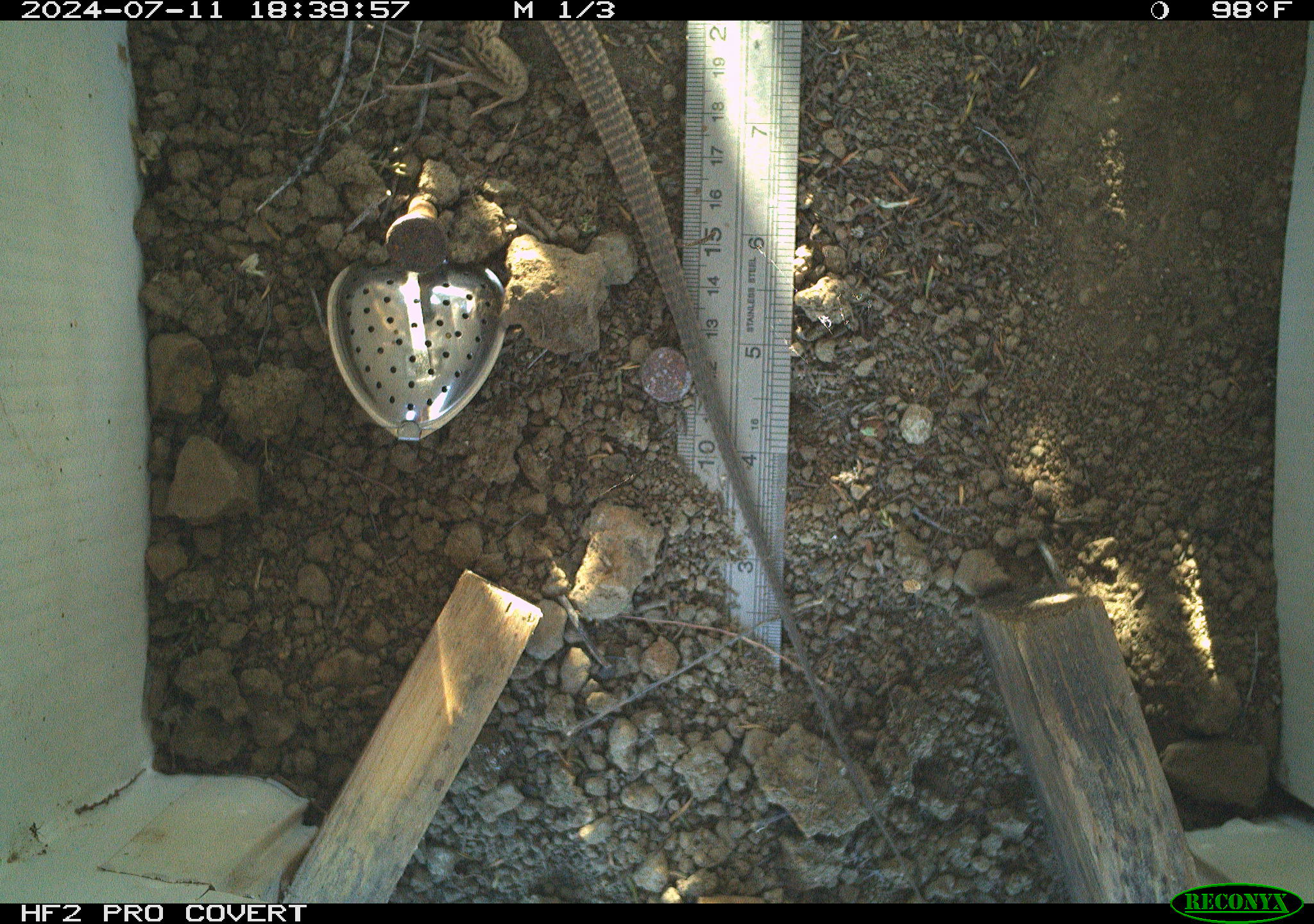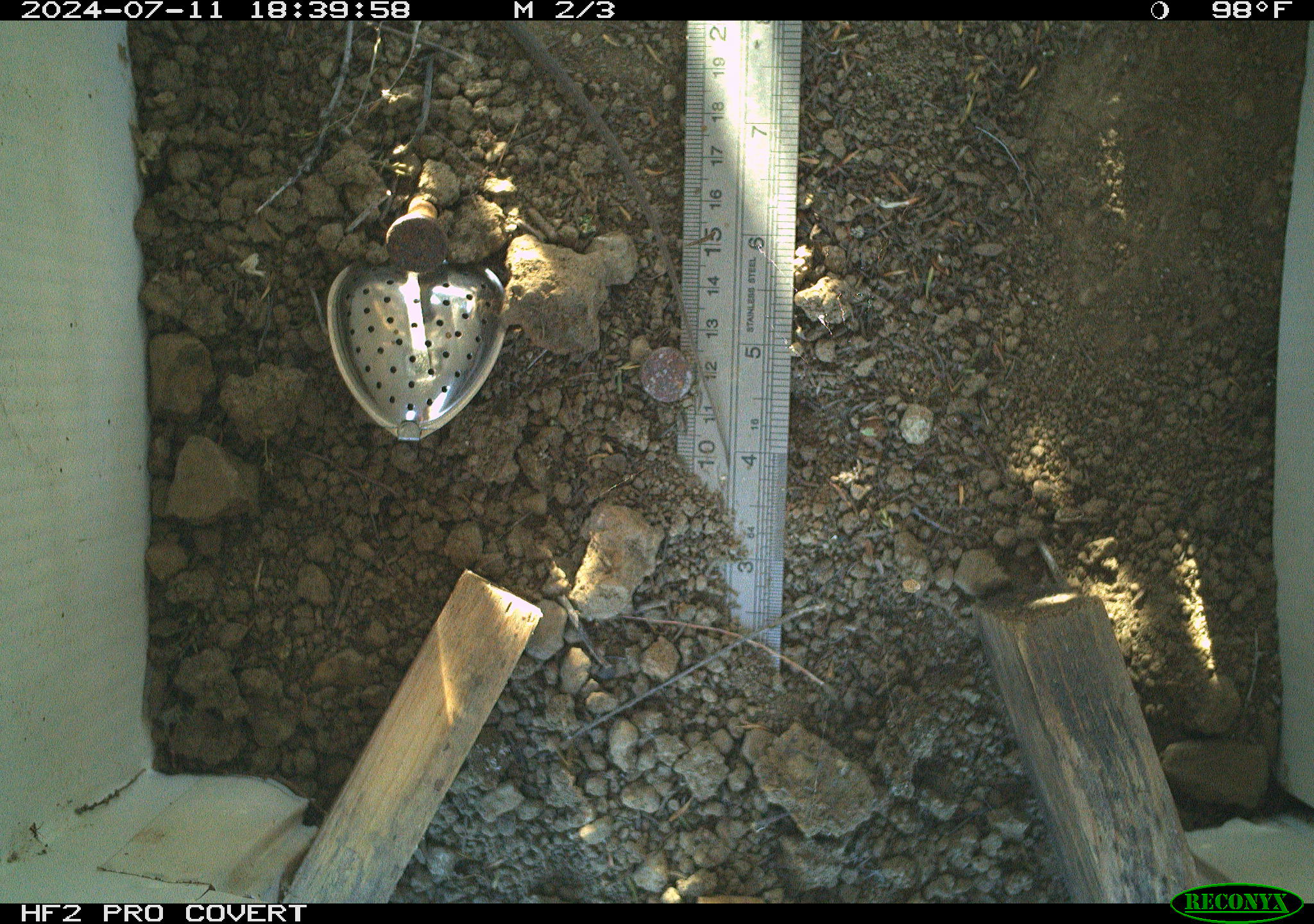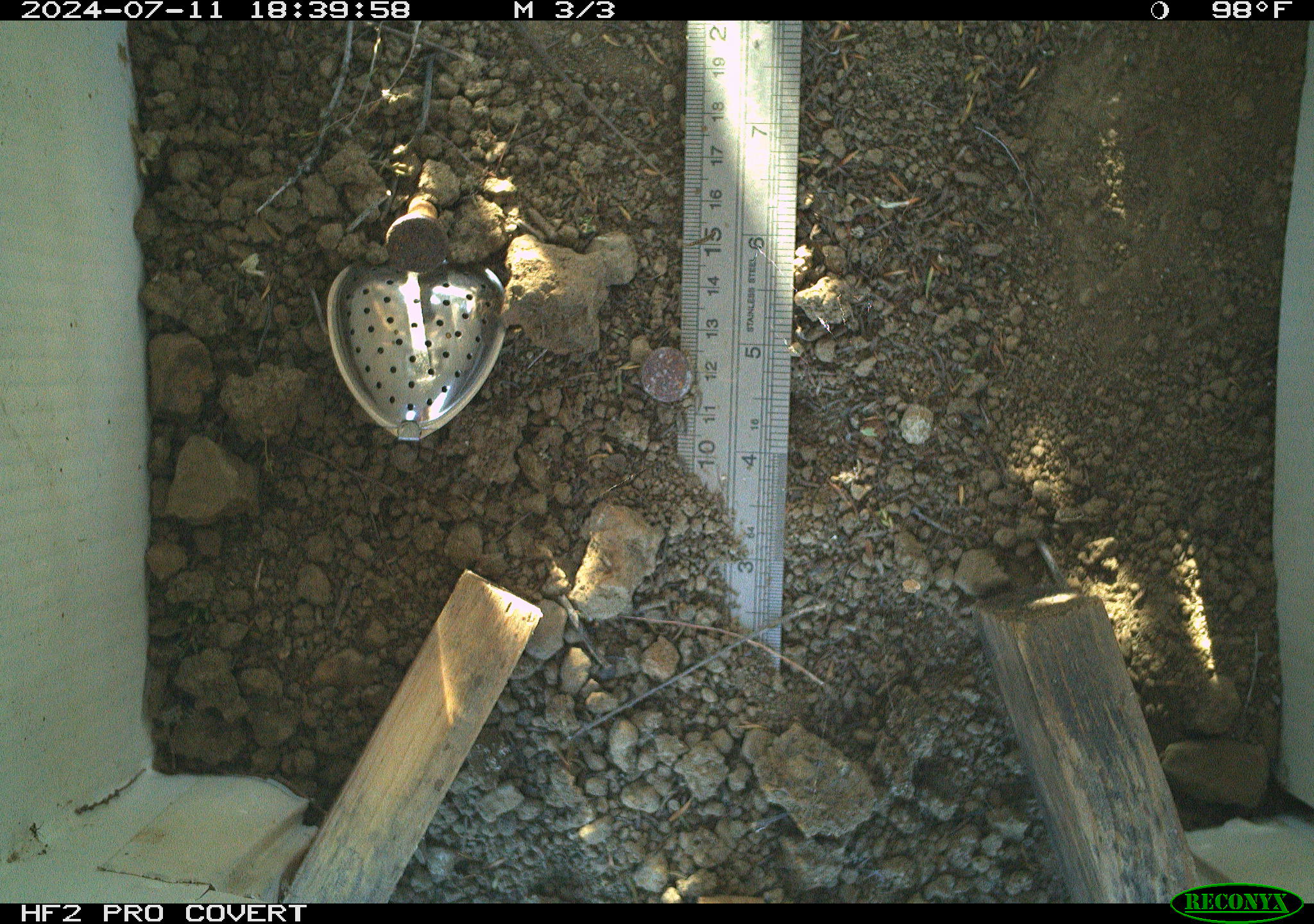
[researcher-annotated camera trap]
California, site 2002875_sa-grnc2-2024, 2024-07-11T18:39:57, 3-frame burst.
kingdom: Animalia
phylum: Chordata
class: Reptilia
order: Squamata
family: Teiidae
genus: Aspidoscelis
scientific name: Aspidoscelis tigris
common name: western whiptail